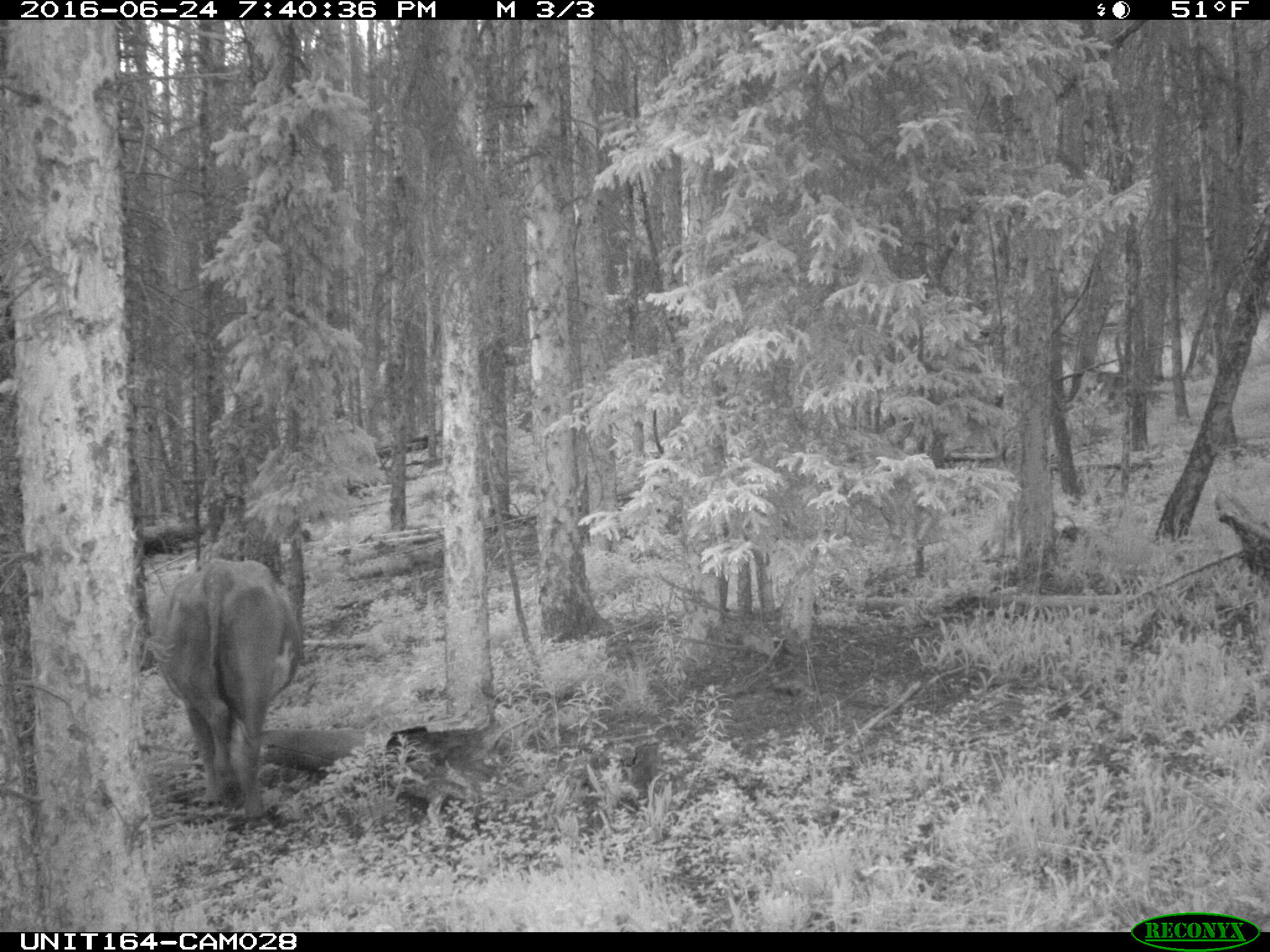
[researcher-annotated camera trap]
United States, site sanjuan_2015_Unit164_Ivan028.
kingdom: Animalia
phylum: Chordata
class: Mammalia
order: Artiodactyla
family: Bovidae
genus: Bos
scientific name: Bos taurus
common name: domestic cow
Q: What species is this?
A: Bos taurus (domestic cow).